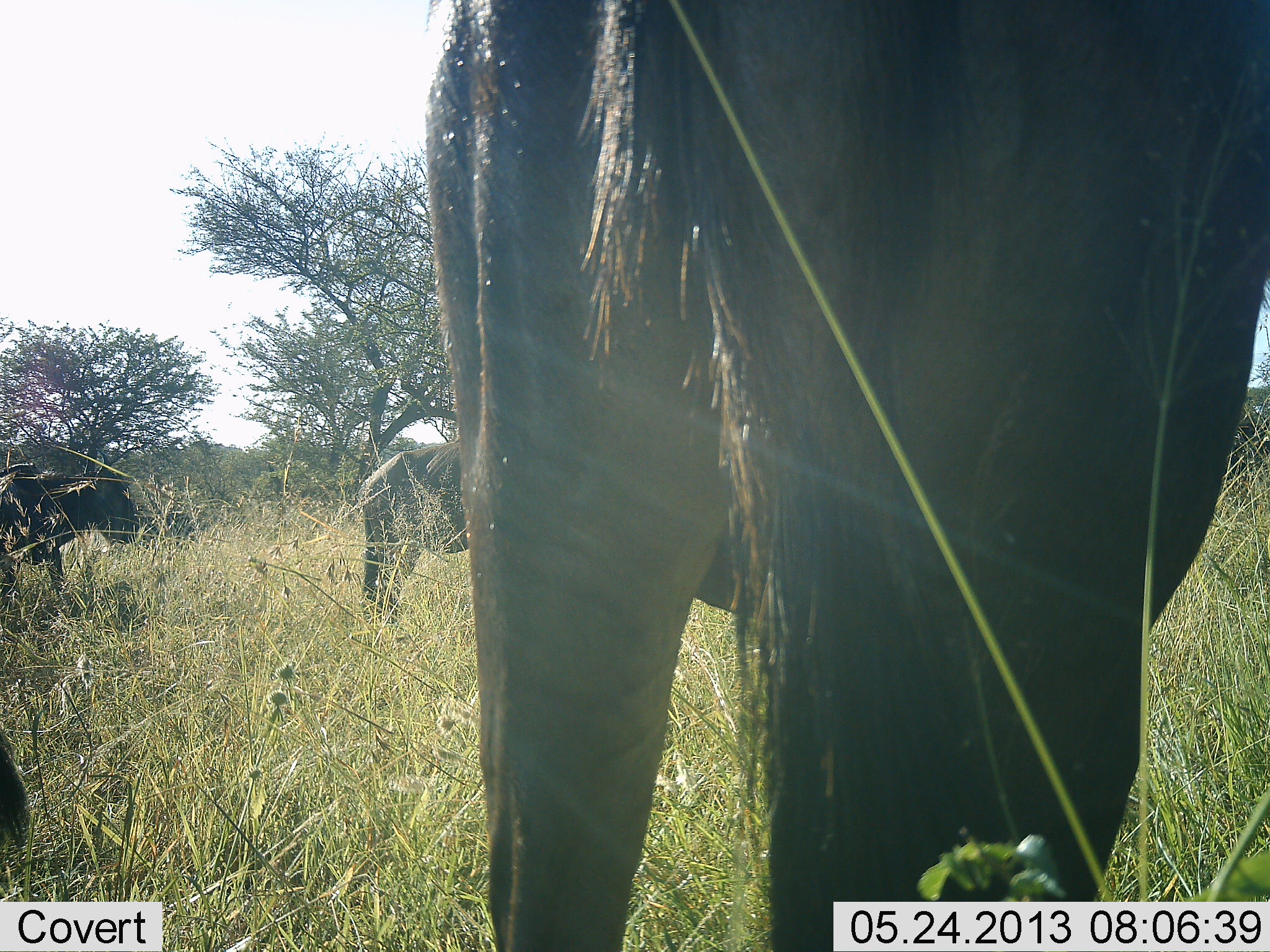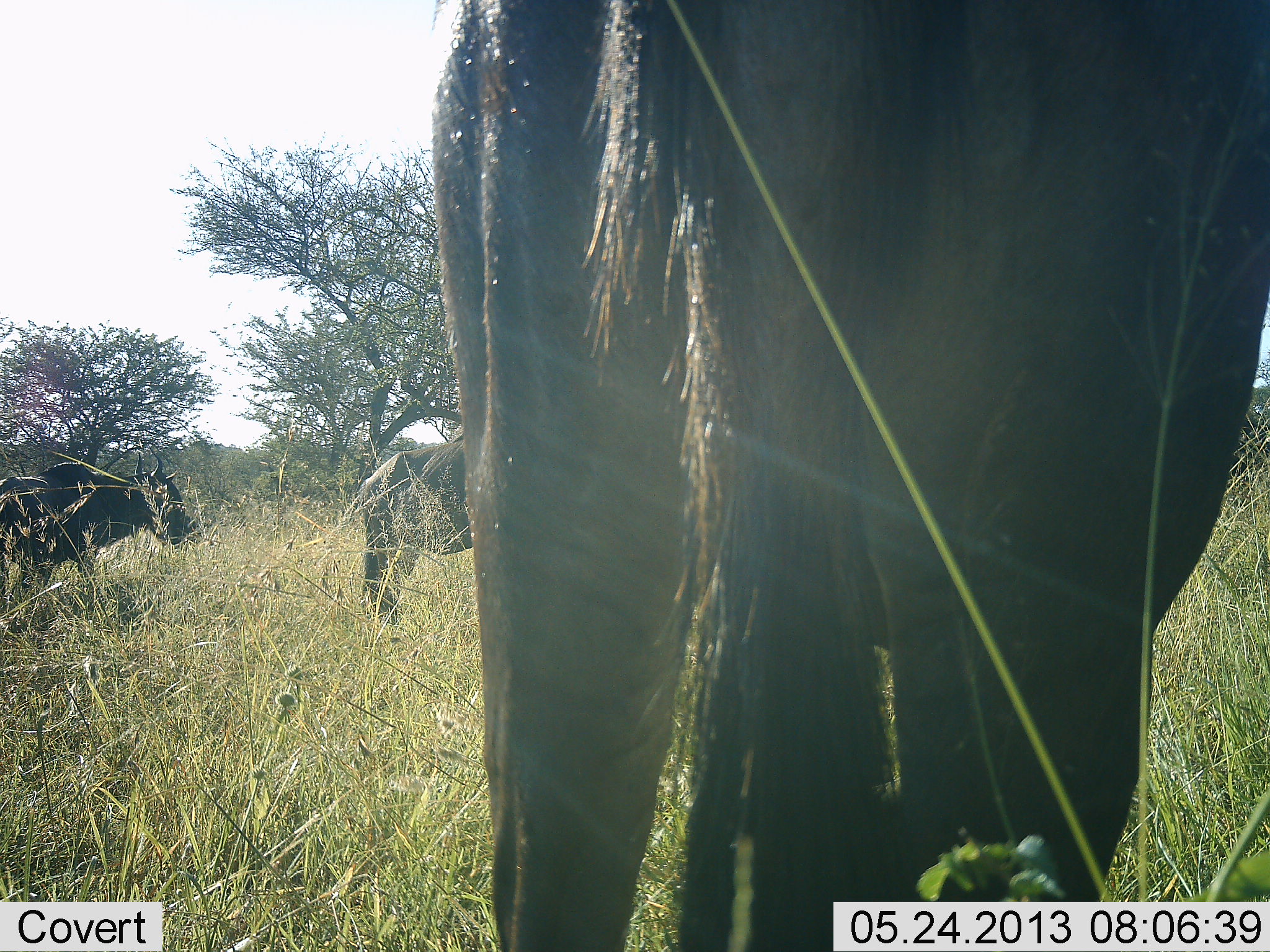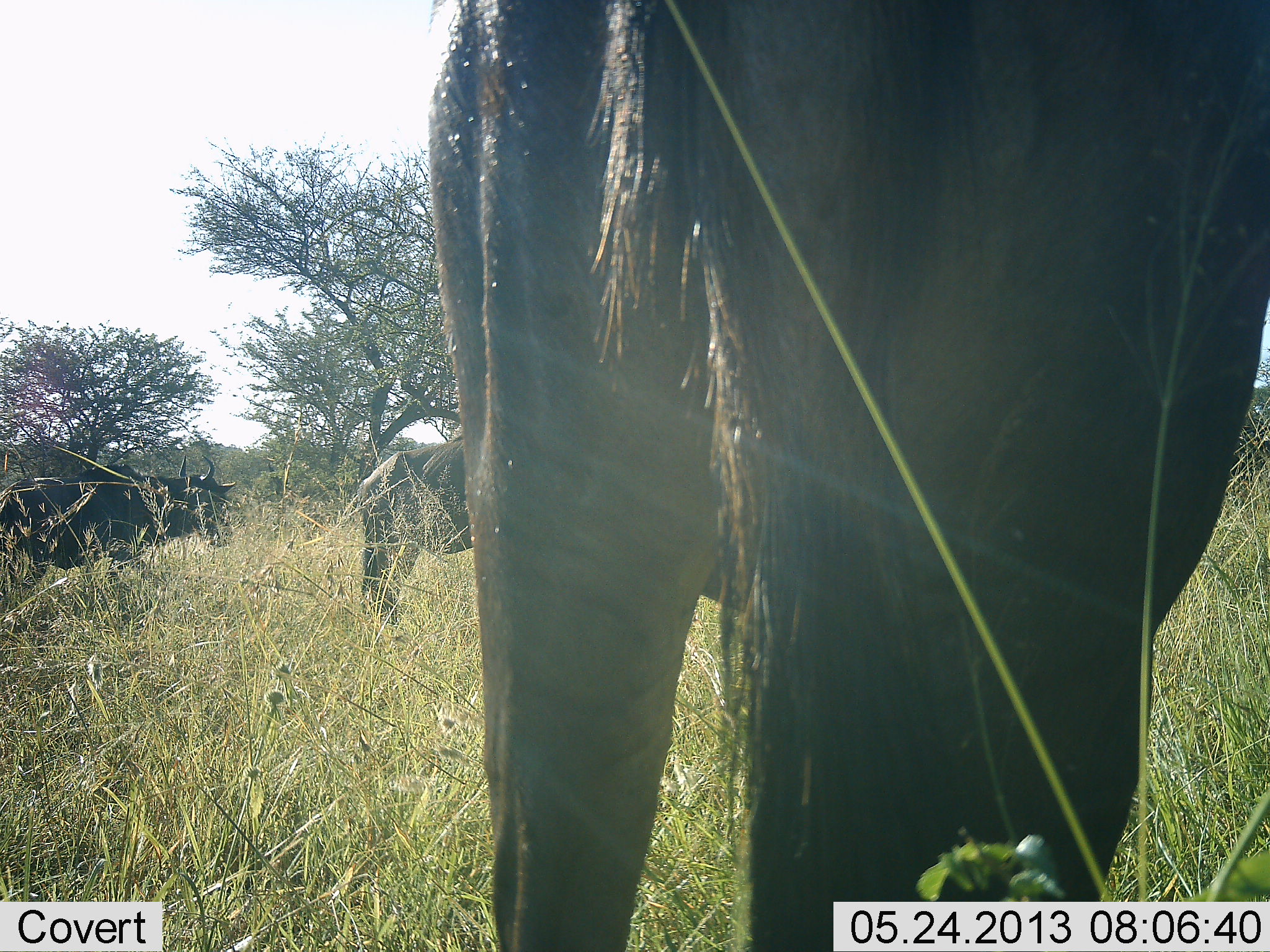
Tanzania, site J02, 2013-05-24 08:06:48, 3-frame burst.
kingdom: Animalia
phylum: Chordata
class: Mammalia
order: Artiodactyla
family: Bovidae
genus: Connochaetes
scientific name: Connochaetes taurinus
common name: blue wildebeest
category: wildebeest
Wildebeest (blue wildebeest) (Connochaetes taurinus), count 4. Behavior (volunteer vote fractions): standing 81%, resting 0%, moving 48%, interacting 0%. Young present (vote fraction): 0%. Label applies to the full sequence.